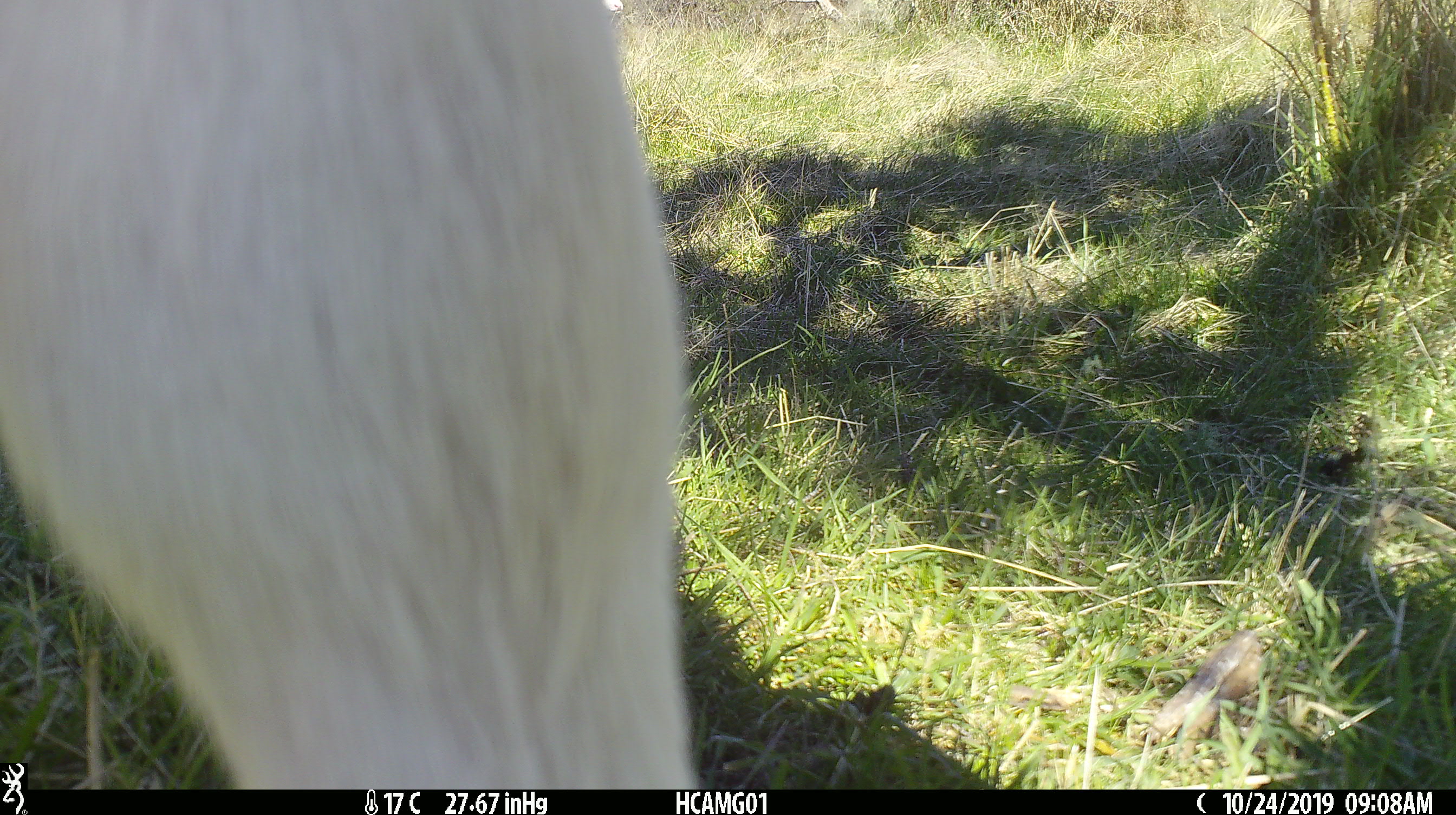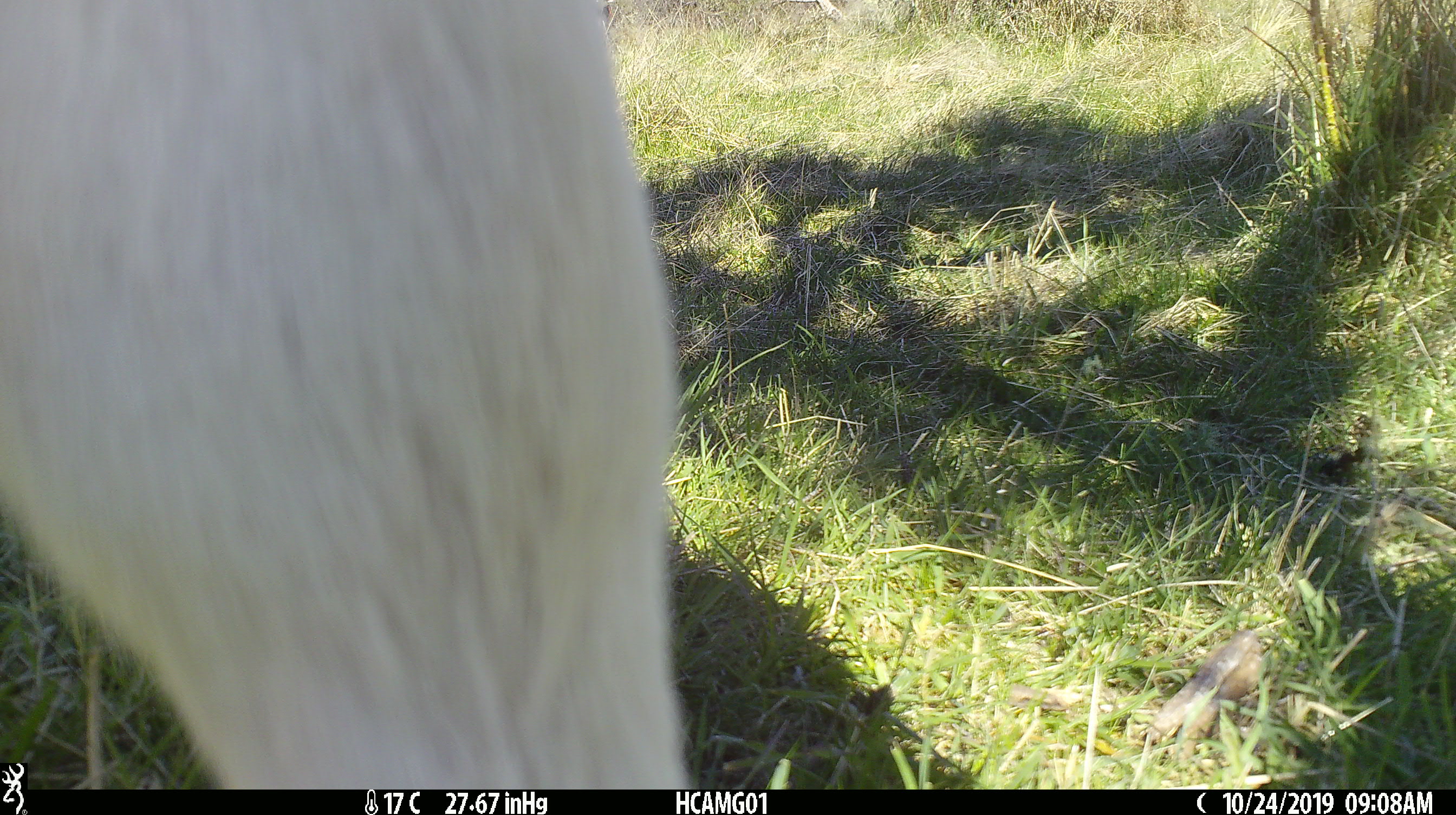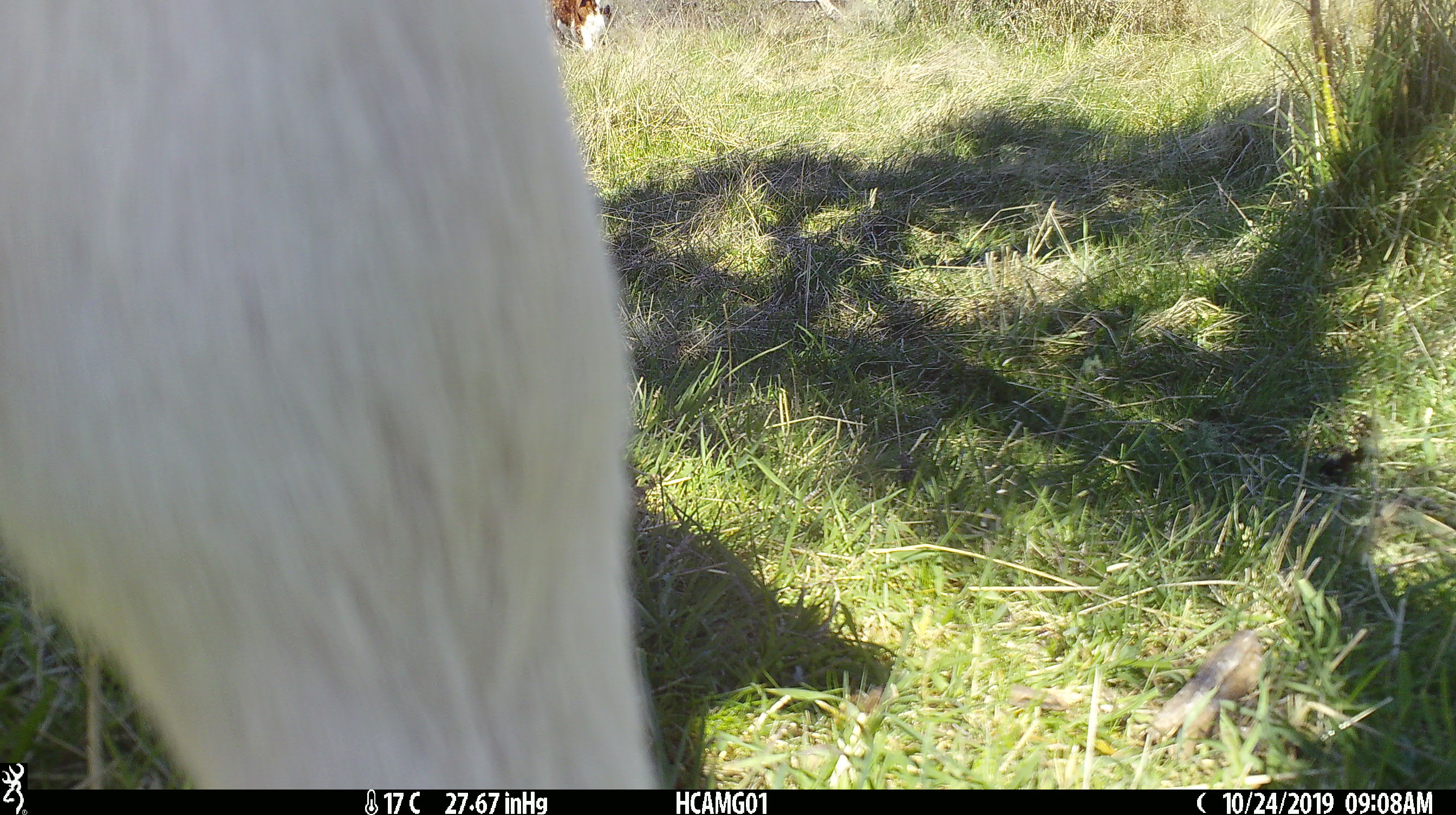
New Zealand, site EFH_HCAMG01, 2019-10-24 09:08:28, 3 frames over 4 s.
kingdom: Animalia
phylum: Chordata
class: Mammalia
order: Artiodactyla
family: Bovidae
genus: Bos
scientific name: Bos taurus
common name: domestic cow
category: cow